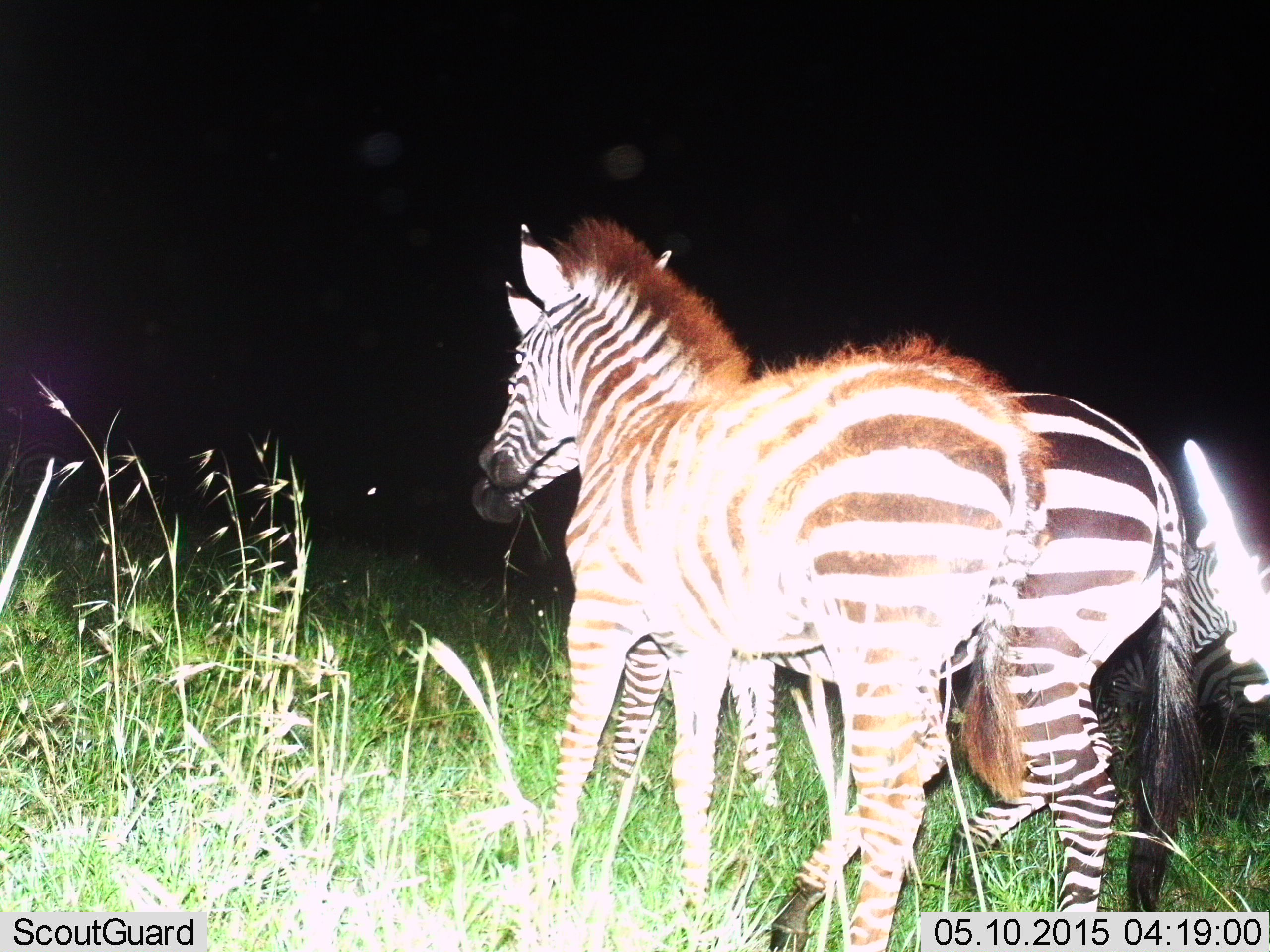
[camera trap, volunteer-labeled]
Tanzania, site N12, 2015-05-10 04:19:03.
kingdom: Animalia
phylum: Chordata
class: Mammalia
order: Perissodactyla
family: Equidae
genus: Equus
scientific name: Equus quagga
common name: plains zebra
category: zebra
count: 3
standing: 80%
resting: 0%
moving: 30%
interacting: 10%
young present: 20%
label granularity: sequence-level